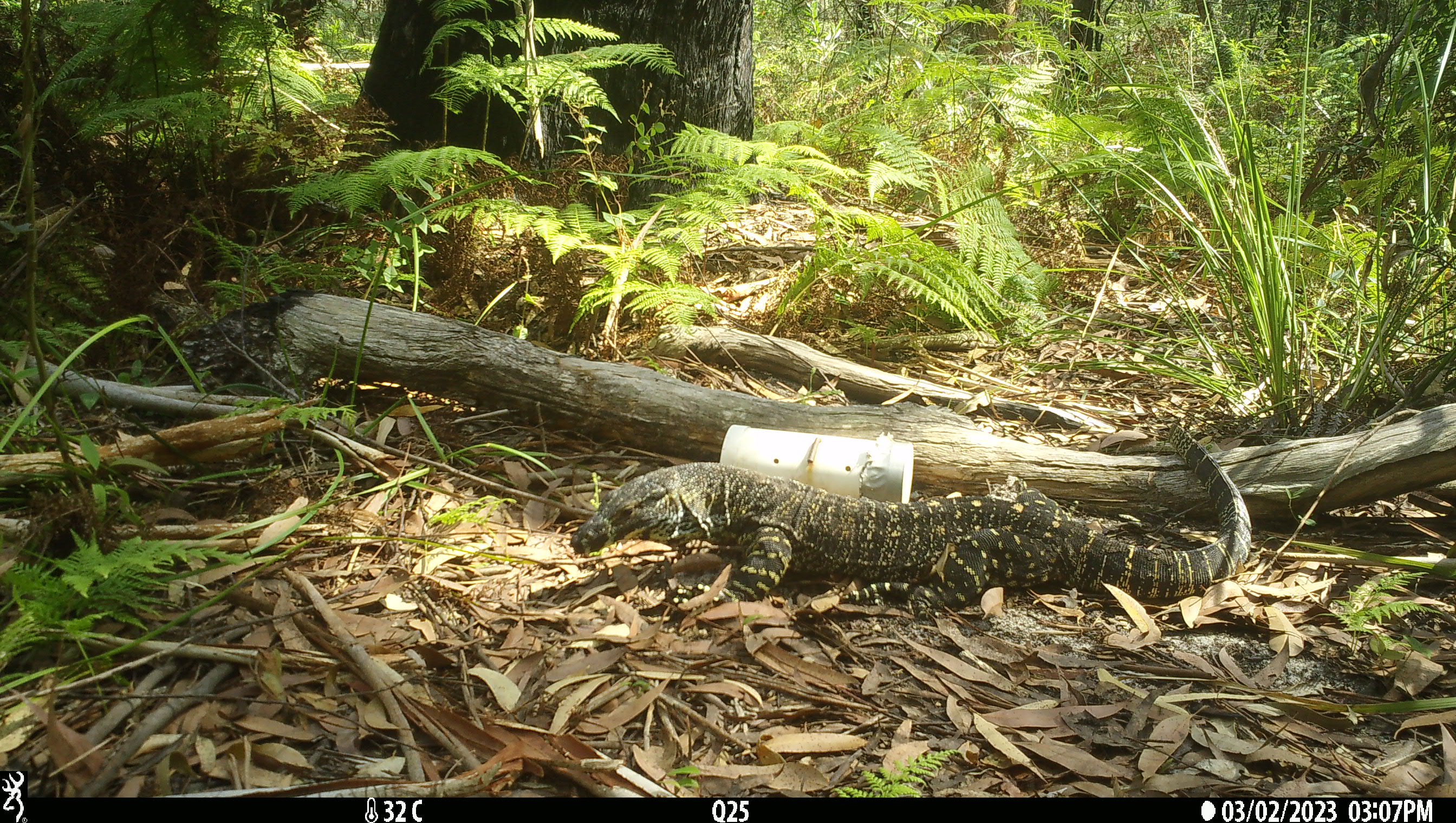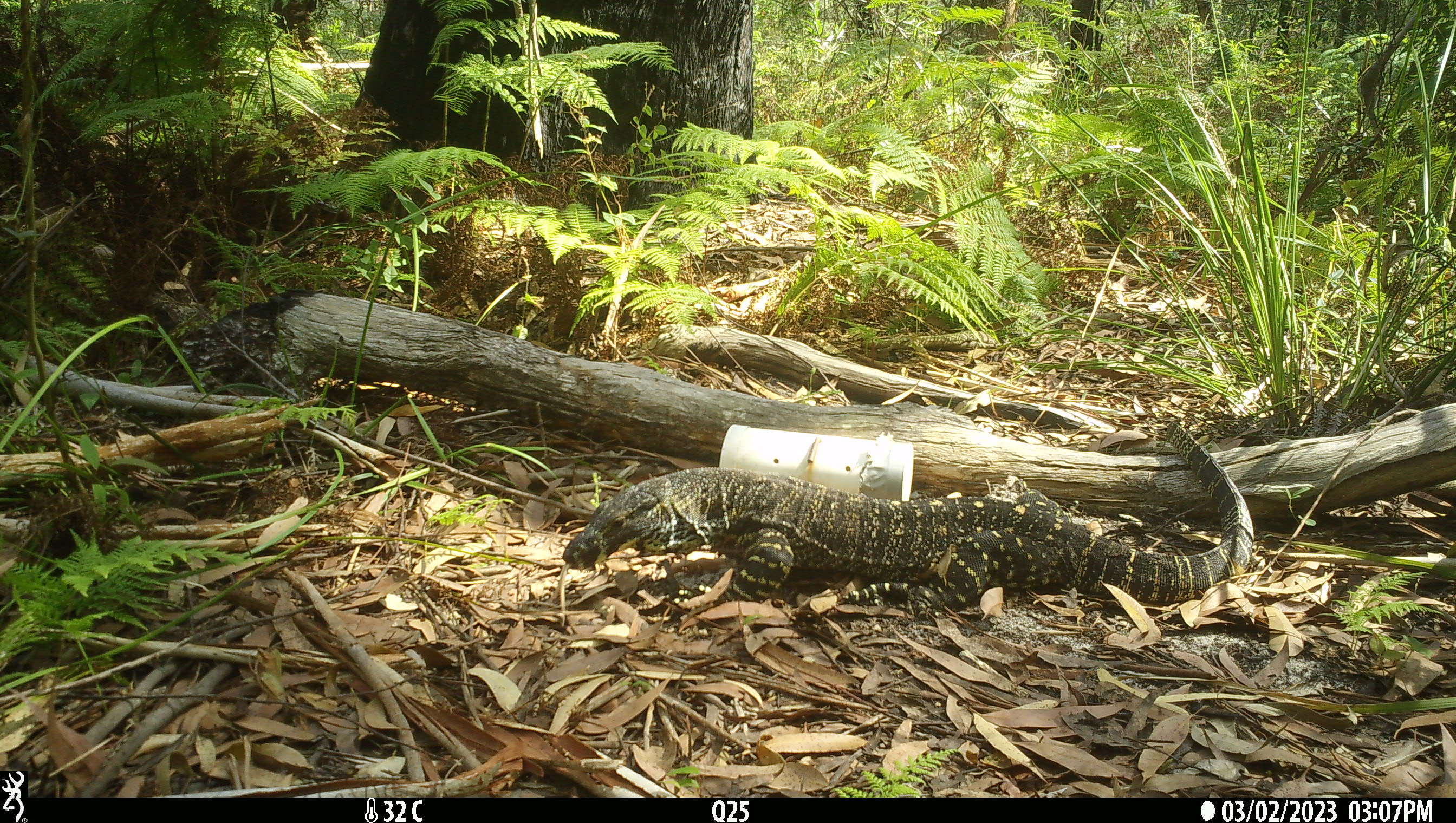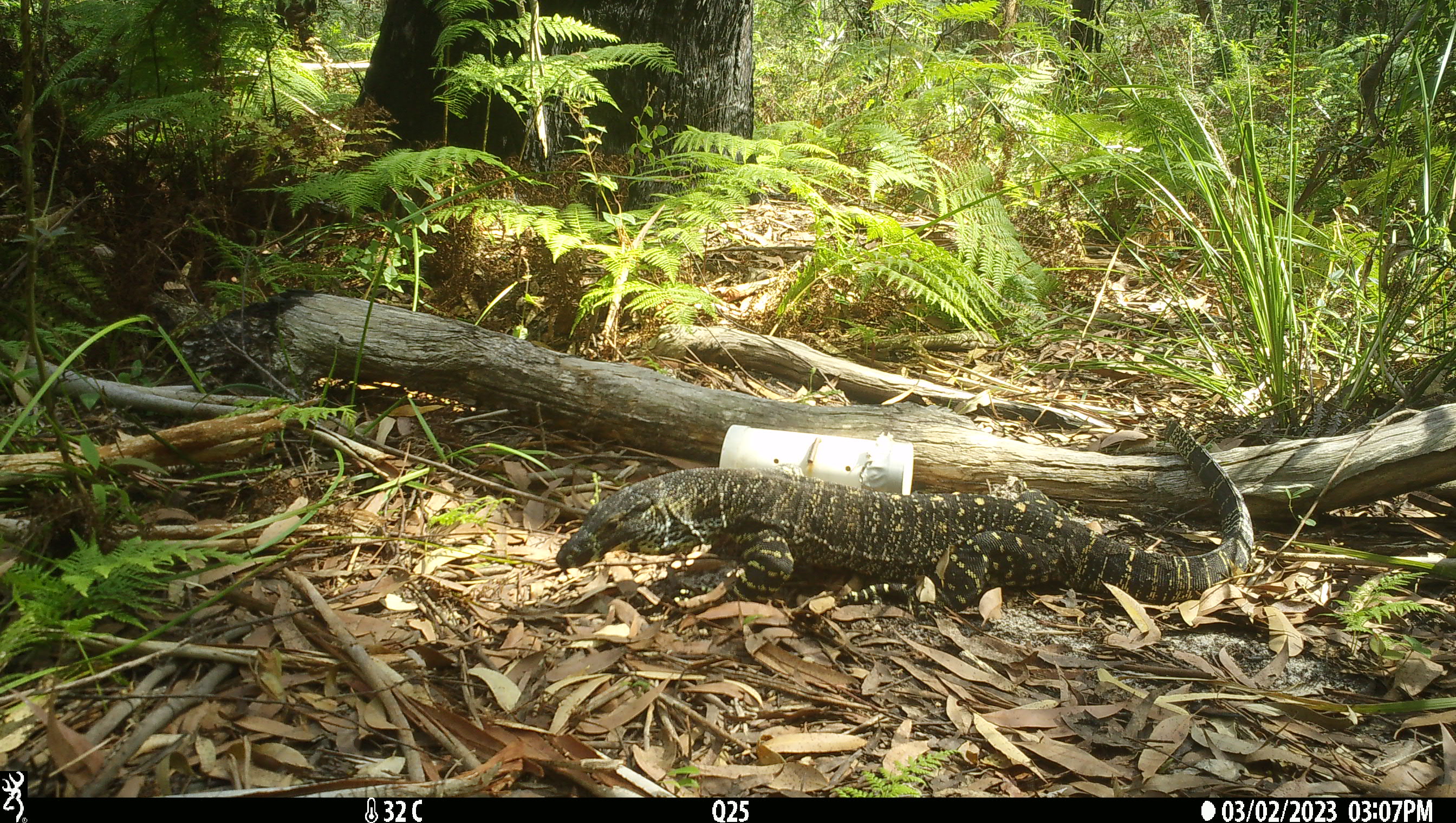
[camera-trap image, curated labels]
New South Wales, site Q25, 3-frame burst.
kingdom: Animalia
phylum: Chordata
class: Reptilia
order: Squamata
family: Varanidae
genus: Varanus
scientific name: Varanus varius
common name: lace monitor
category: goanna